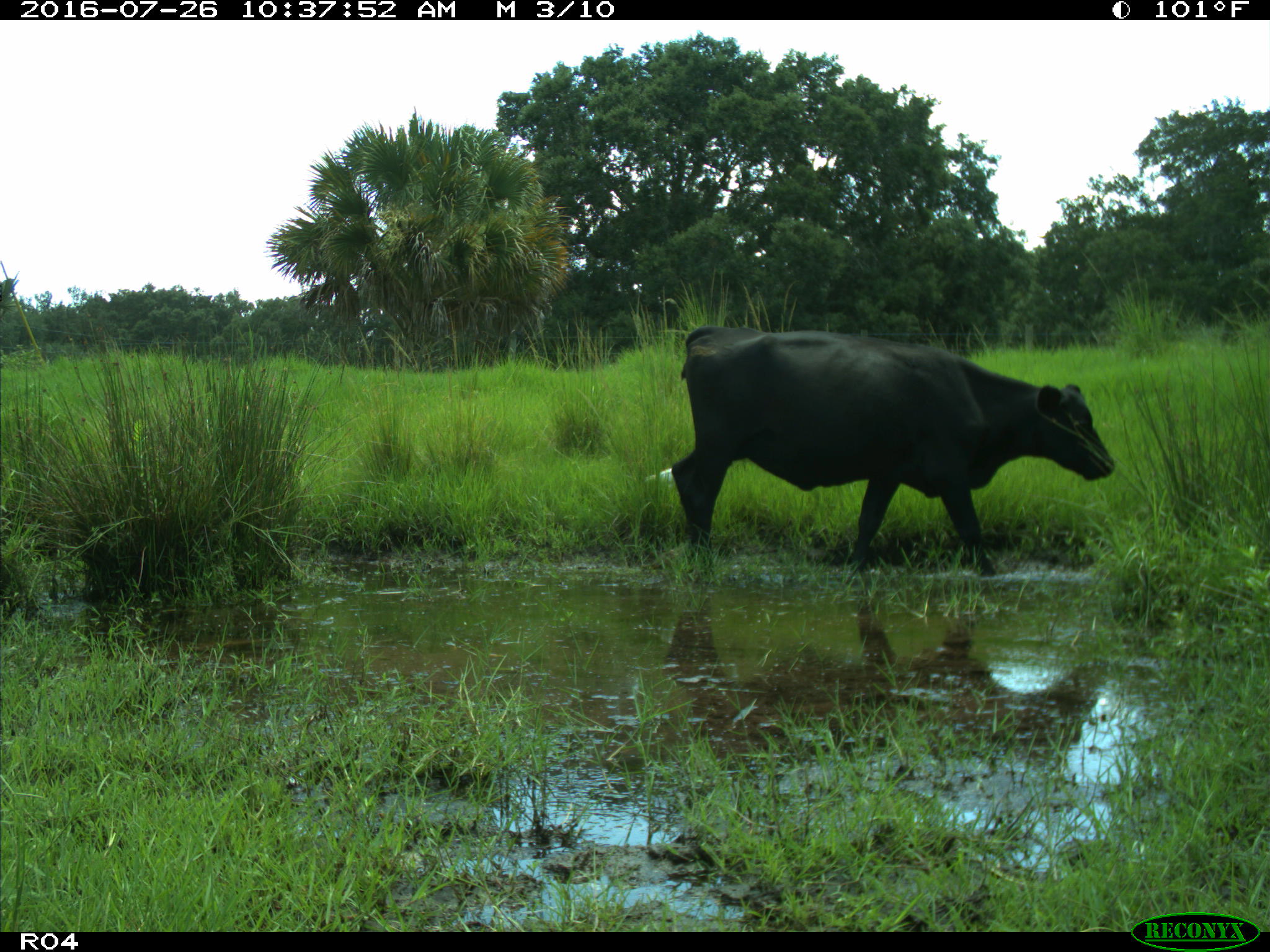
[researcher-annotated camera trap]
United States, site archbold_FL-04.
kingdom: Animalia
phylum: Chordata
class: Mammalia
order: Artiodactyla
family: Bovidae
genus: Bos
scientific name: Bos taurus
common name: domestic cow